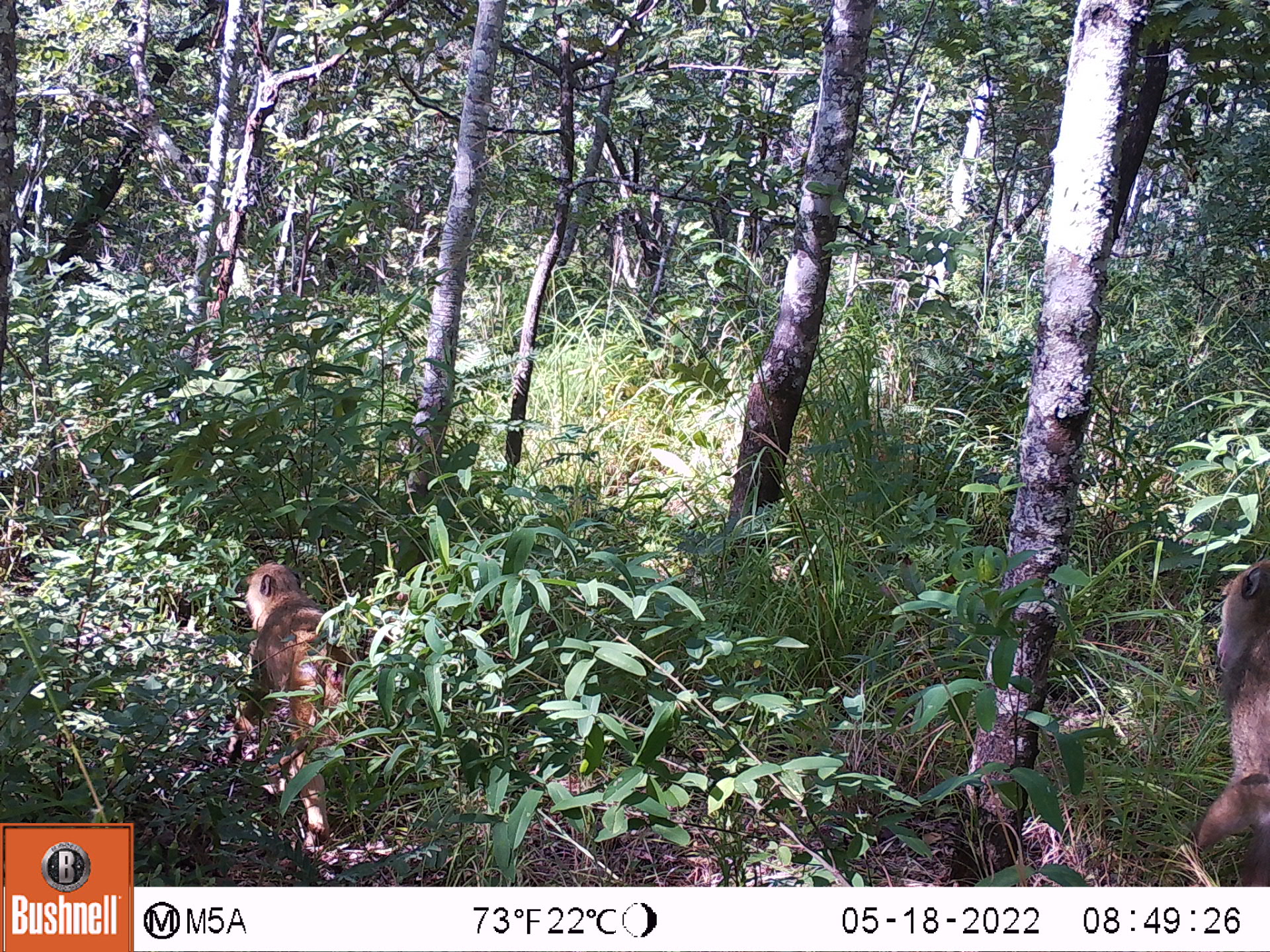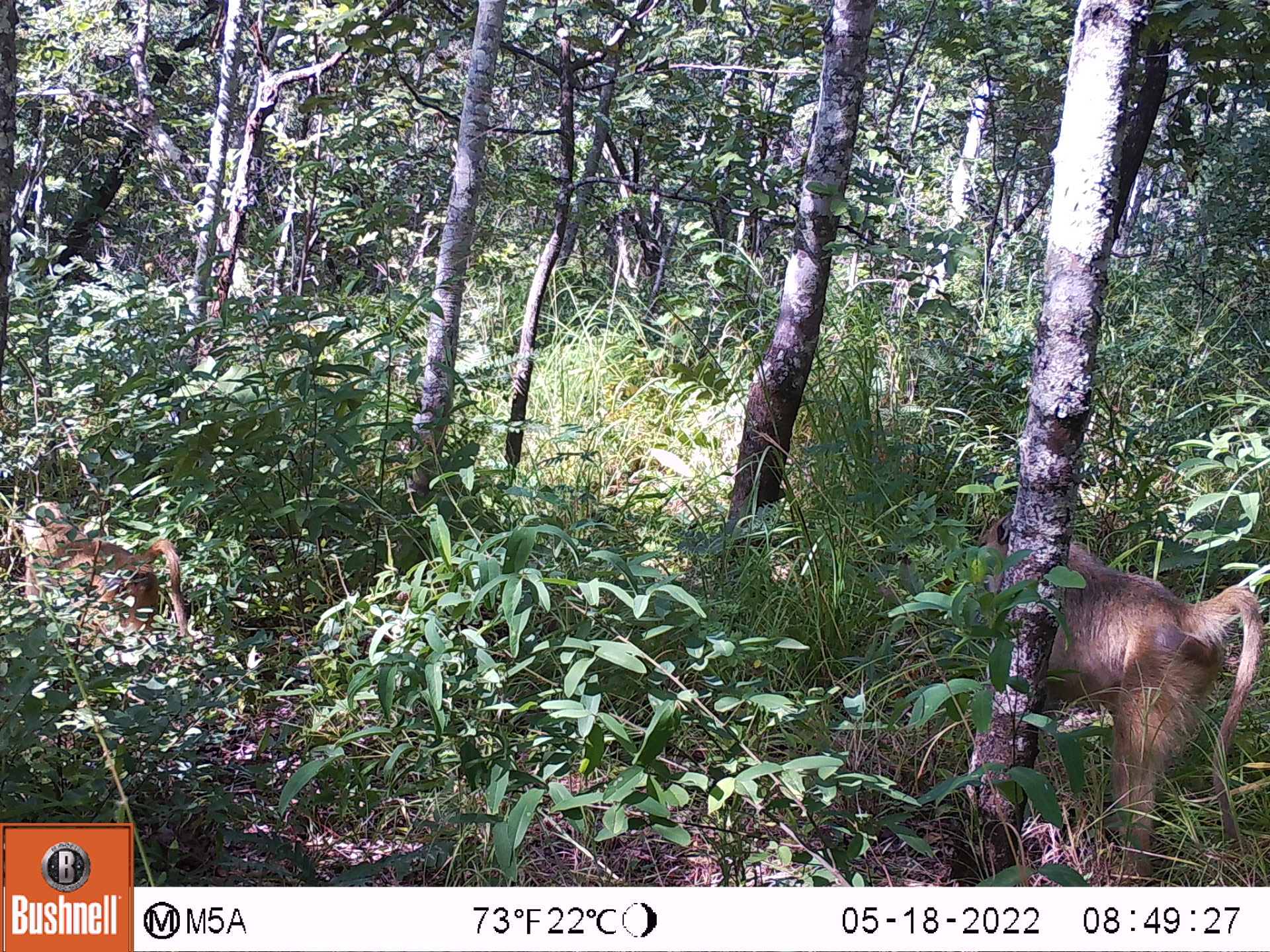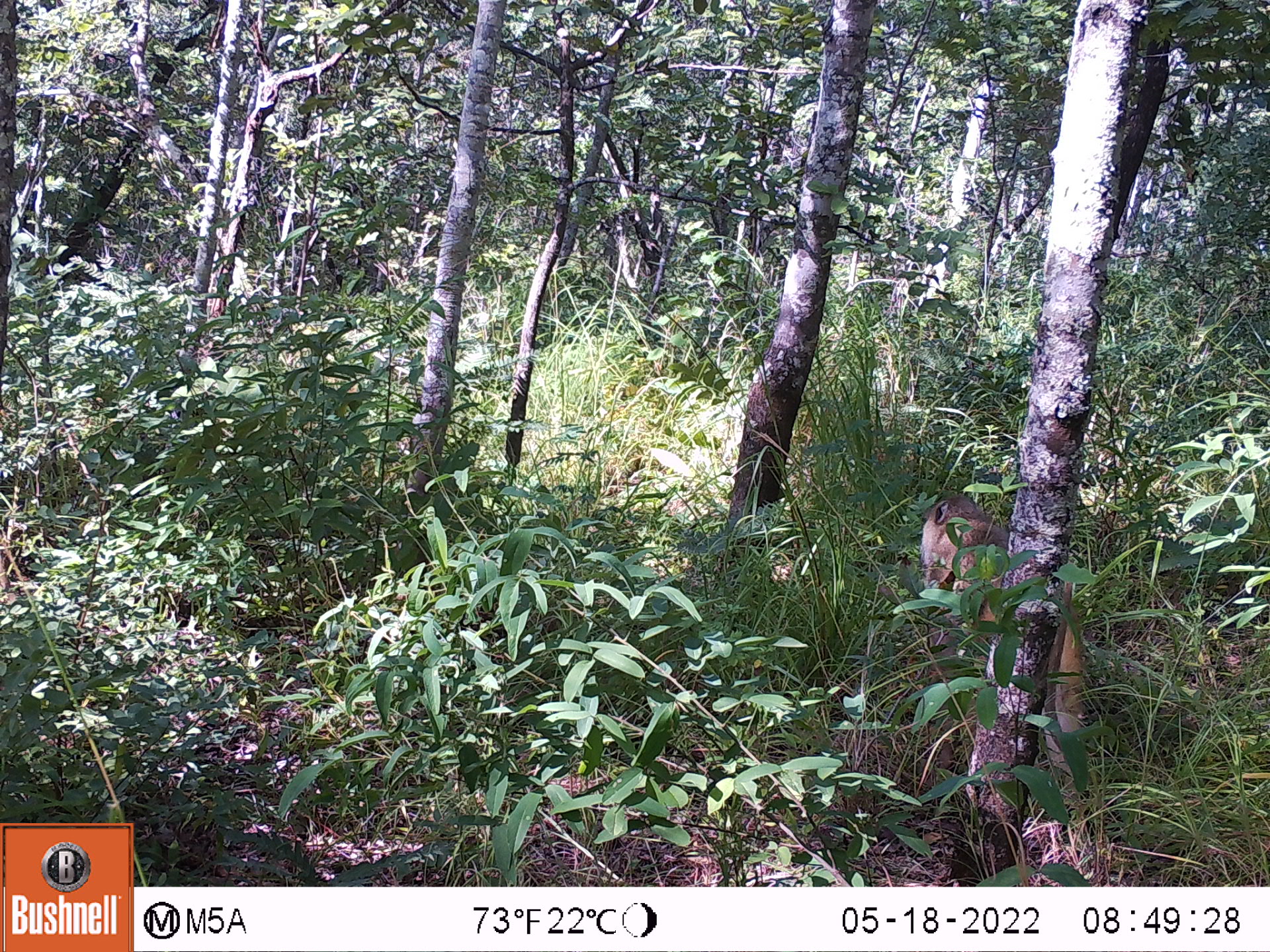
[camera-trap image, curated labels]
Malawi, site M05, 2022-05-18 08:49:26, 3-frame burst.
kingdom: Animalia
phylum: Chordata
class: Mammalia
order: Primates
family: Cercopithecidae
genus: Papio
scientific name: Papio cynocephalus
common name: yellow baboon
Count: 2.